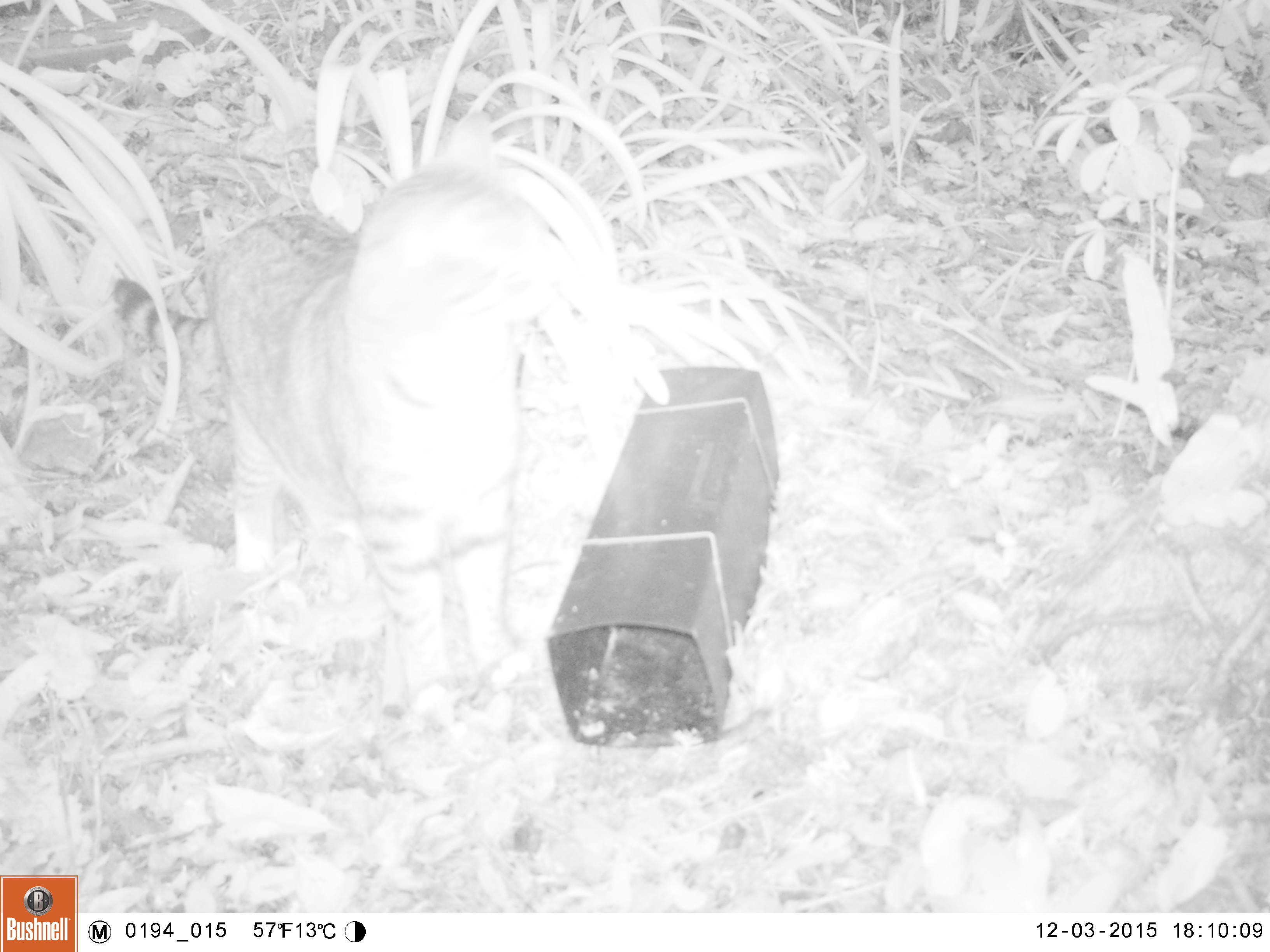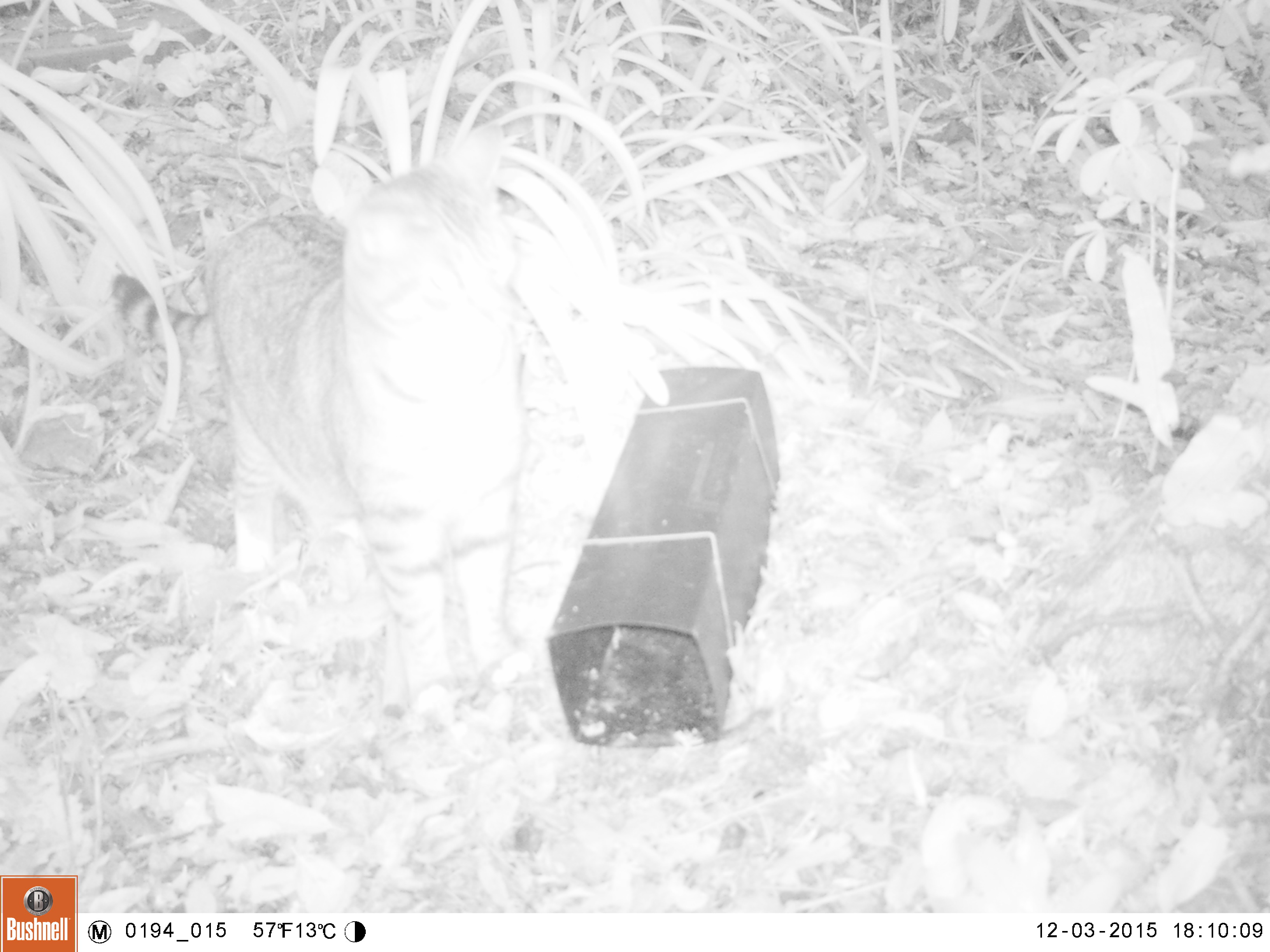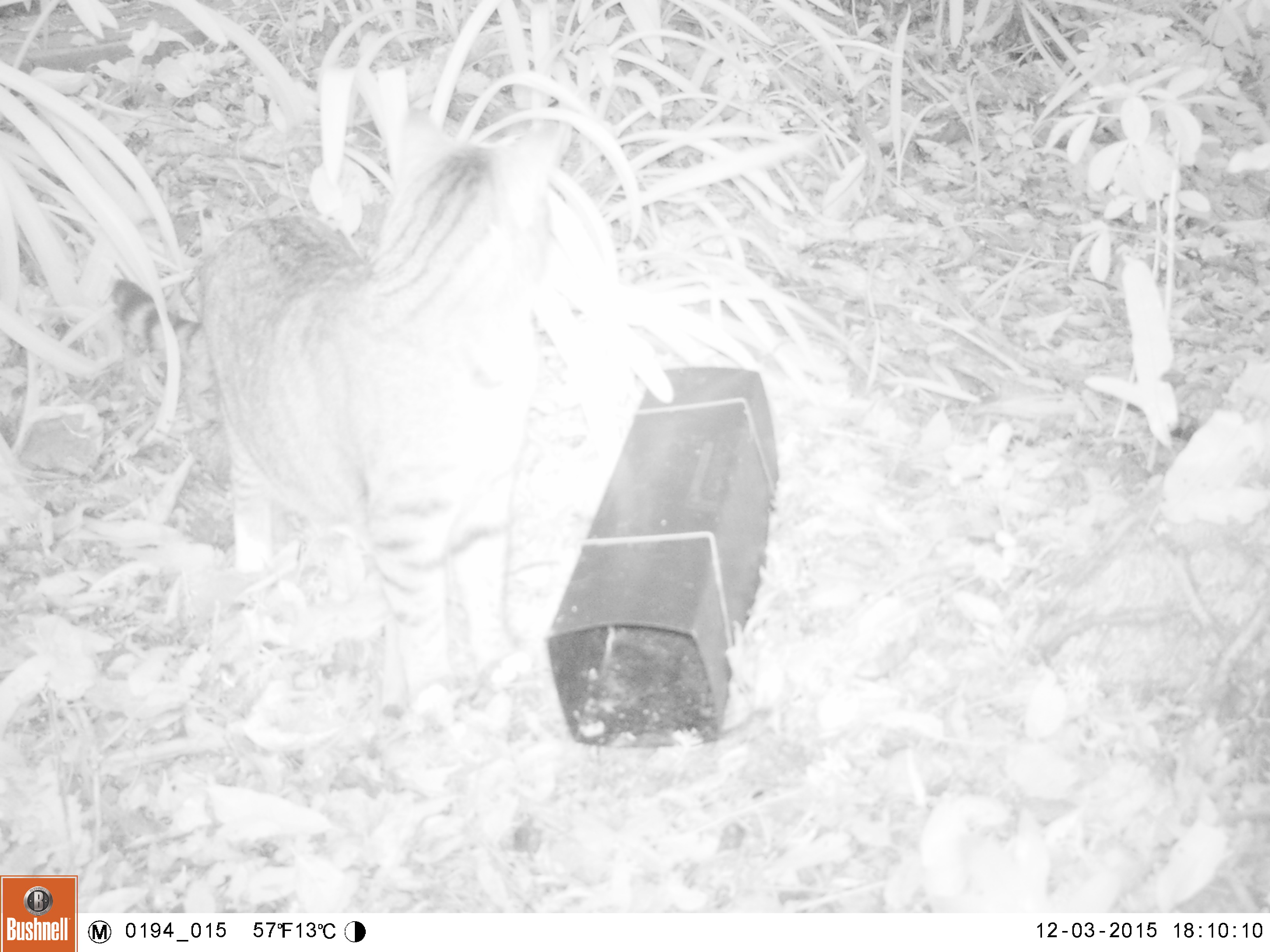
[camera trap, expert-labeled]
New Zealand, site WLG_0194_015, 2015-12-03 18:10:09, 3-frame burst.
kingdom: Animalia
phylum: Chordata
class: Mammalia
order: Carnivora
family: Felidae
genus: Felis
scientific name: Felis catus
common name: domestic cat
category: cat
Cat (domestic cat) (Felis catus).